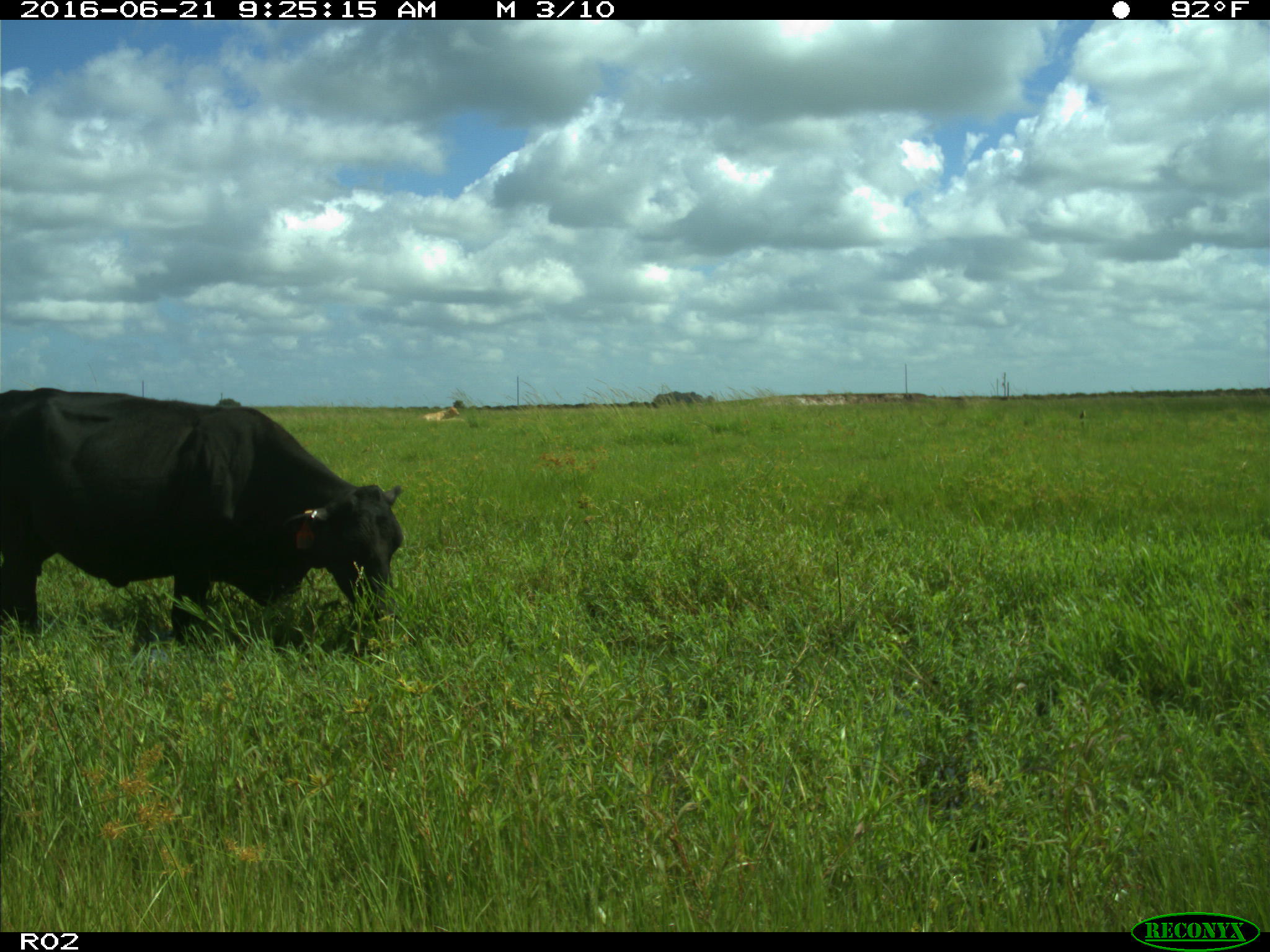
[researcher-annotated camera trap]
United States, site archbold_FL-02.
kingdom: Animalia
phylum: Chordata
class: Mammalia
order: Artiodactyla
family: Bovidae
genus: Bos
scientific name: Bos taurus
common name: domestic cow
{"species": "Bos taurus (domestic cow)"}